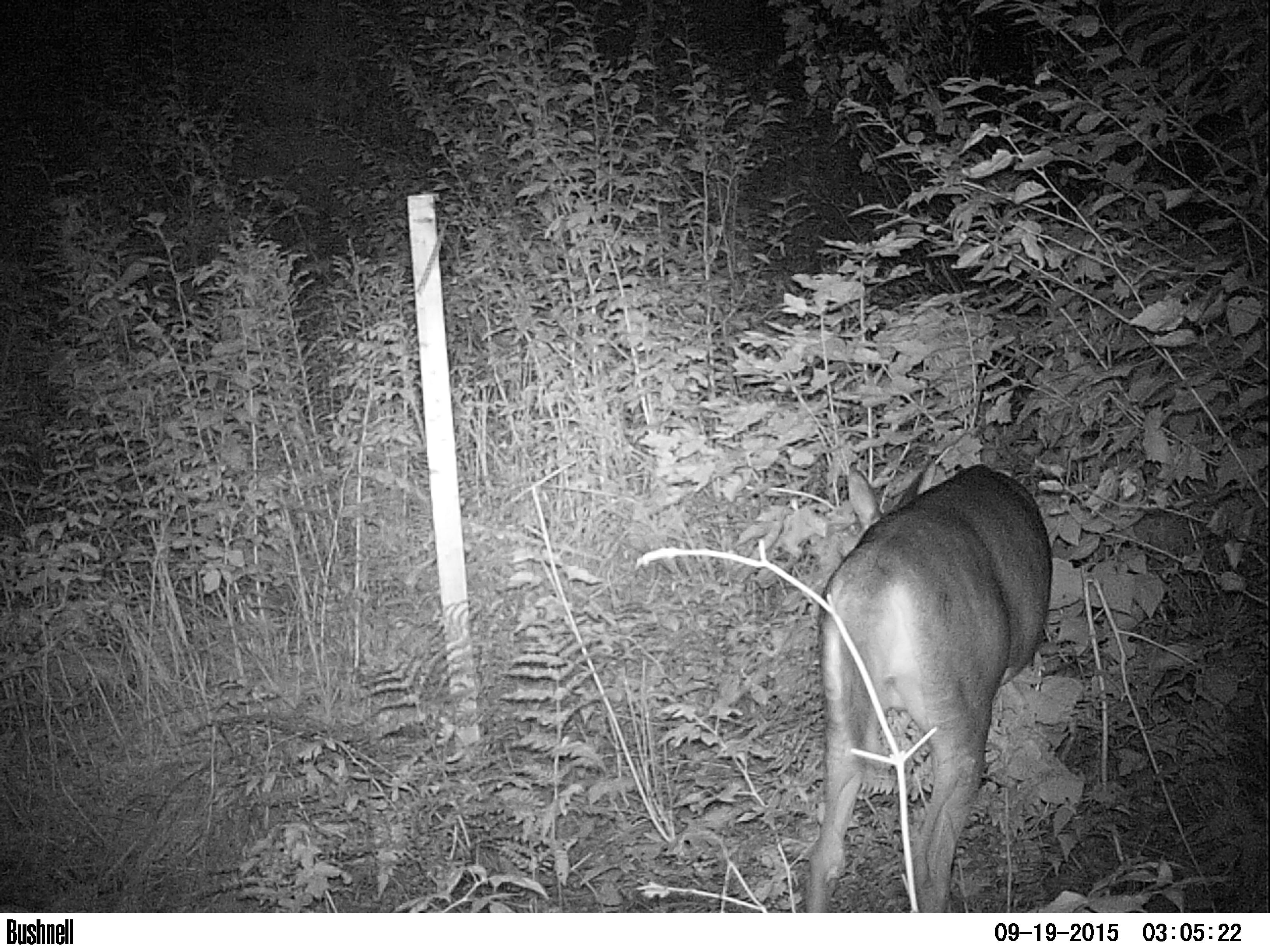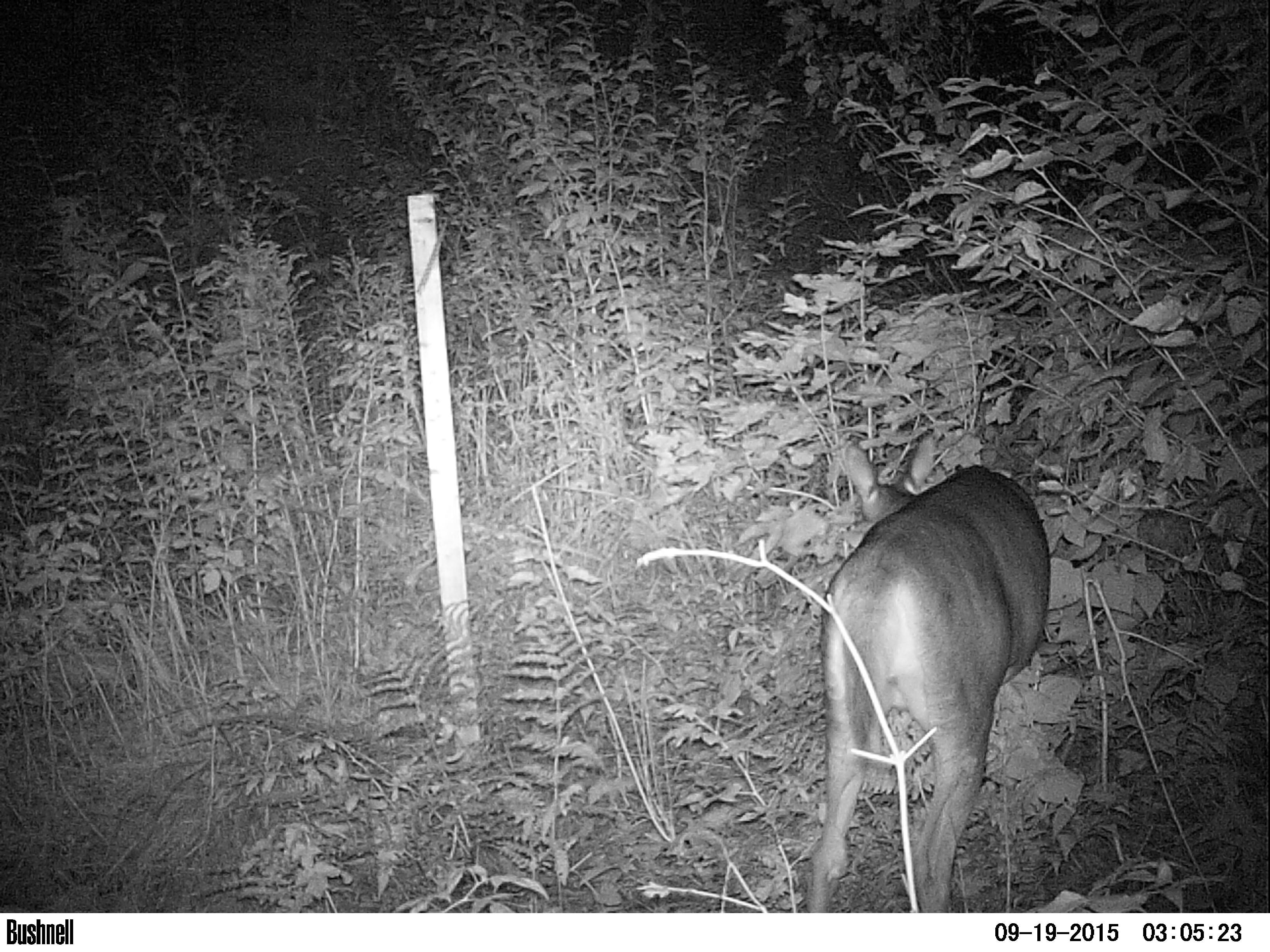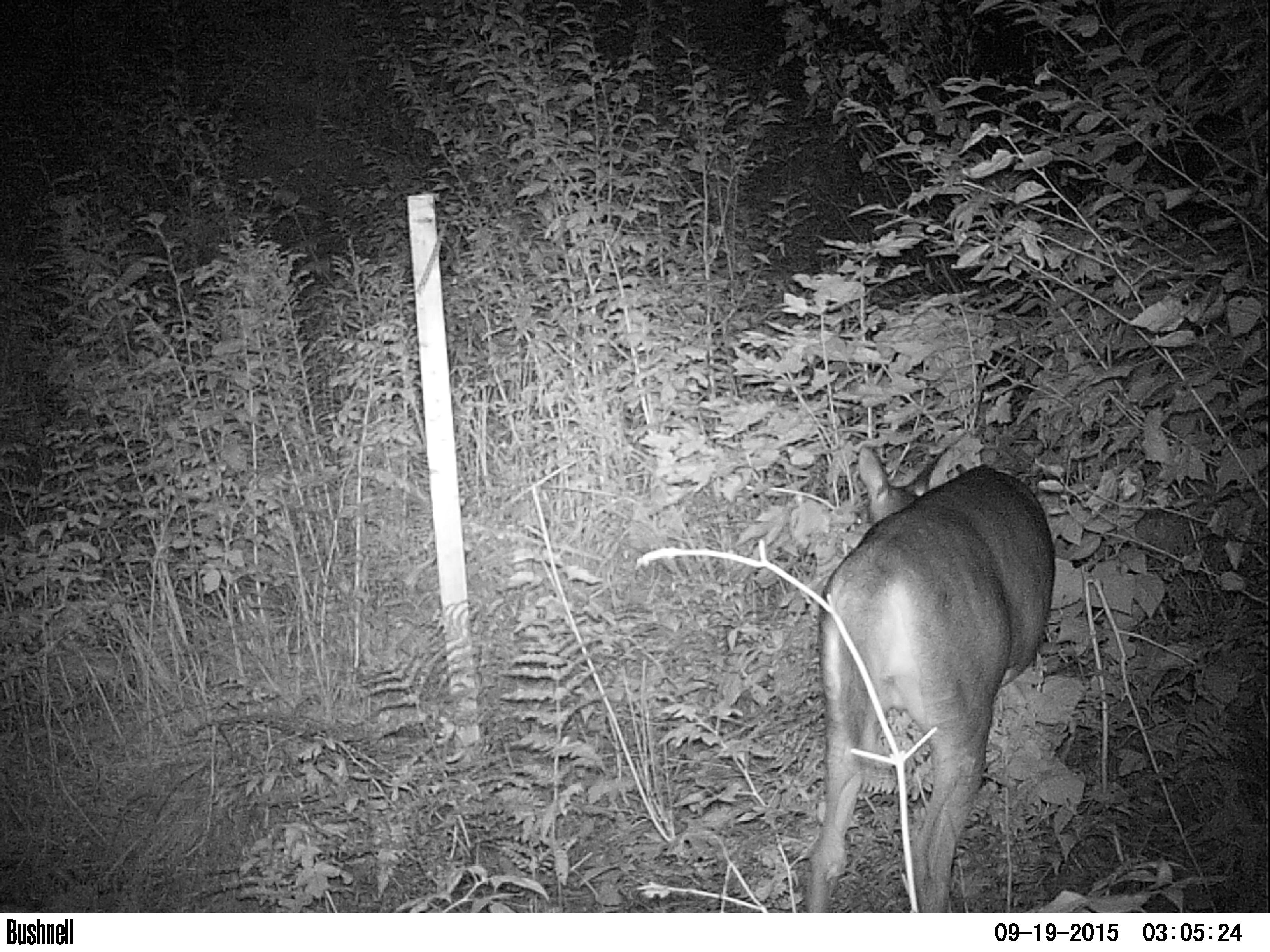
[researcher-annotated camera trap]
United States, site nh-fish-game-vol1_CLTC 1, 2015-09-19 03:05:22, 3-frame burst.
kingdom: Animalia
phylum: Chordata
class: Mammalia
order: Artiodactyla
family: Cervidae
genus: Odocoileus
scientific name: Odocoileus virginianus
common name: white-tailed deer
White-tailed deer (Odocoileus virginianus).